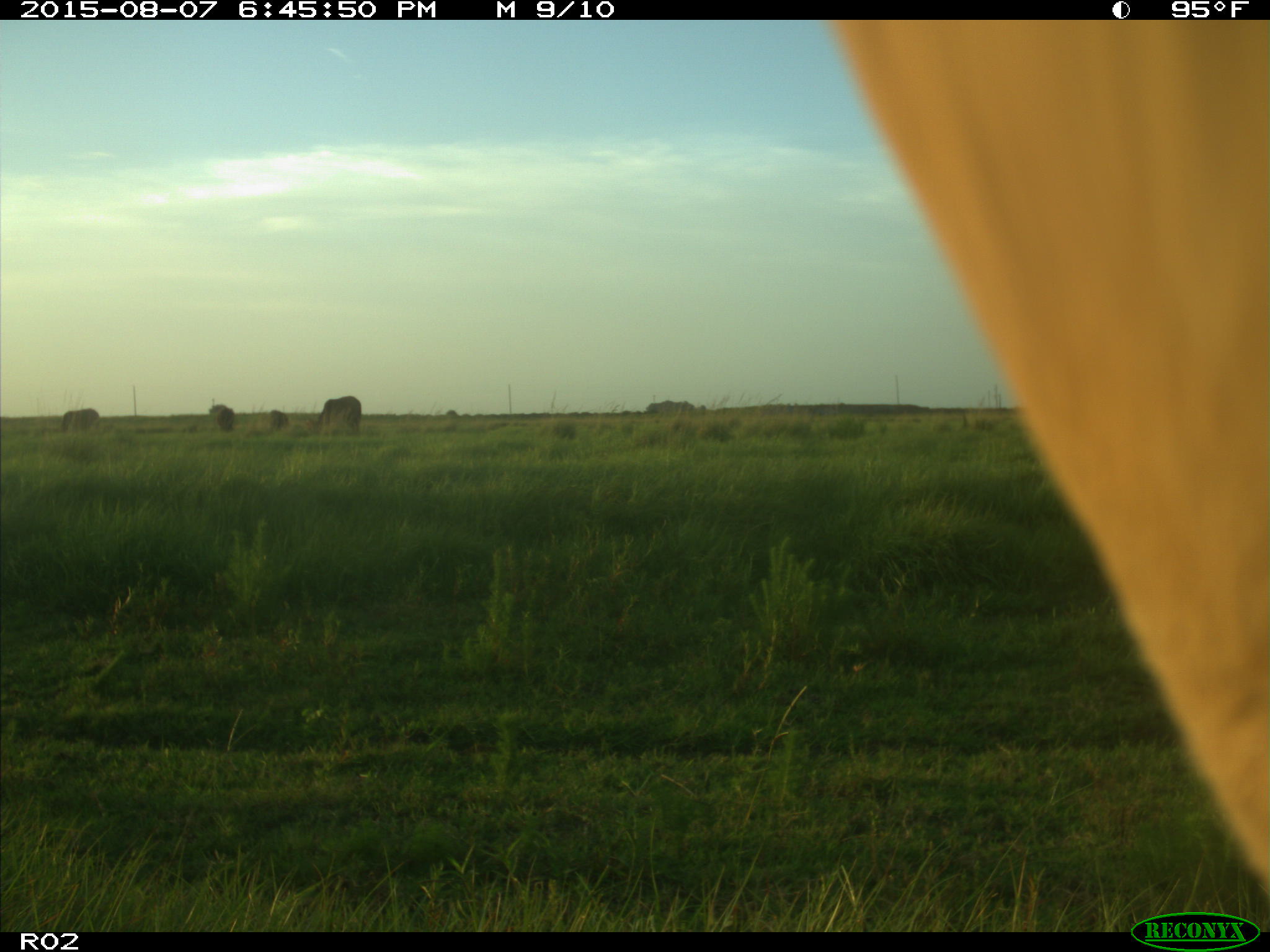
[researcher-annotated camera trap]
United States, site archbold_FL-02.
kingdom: Animalia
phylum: Chordata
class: Mammalia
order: Artiodactyla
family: Bovidae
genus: Bos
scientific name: Bos taurus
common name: domestic cow